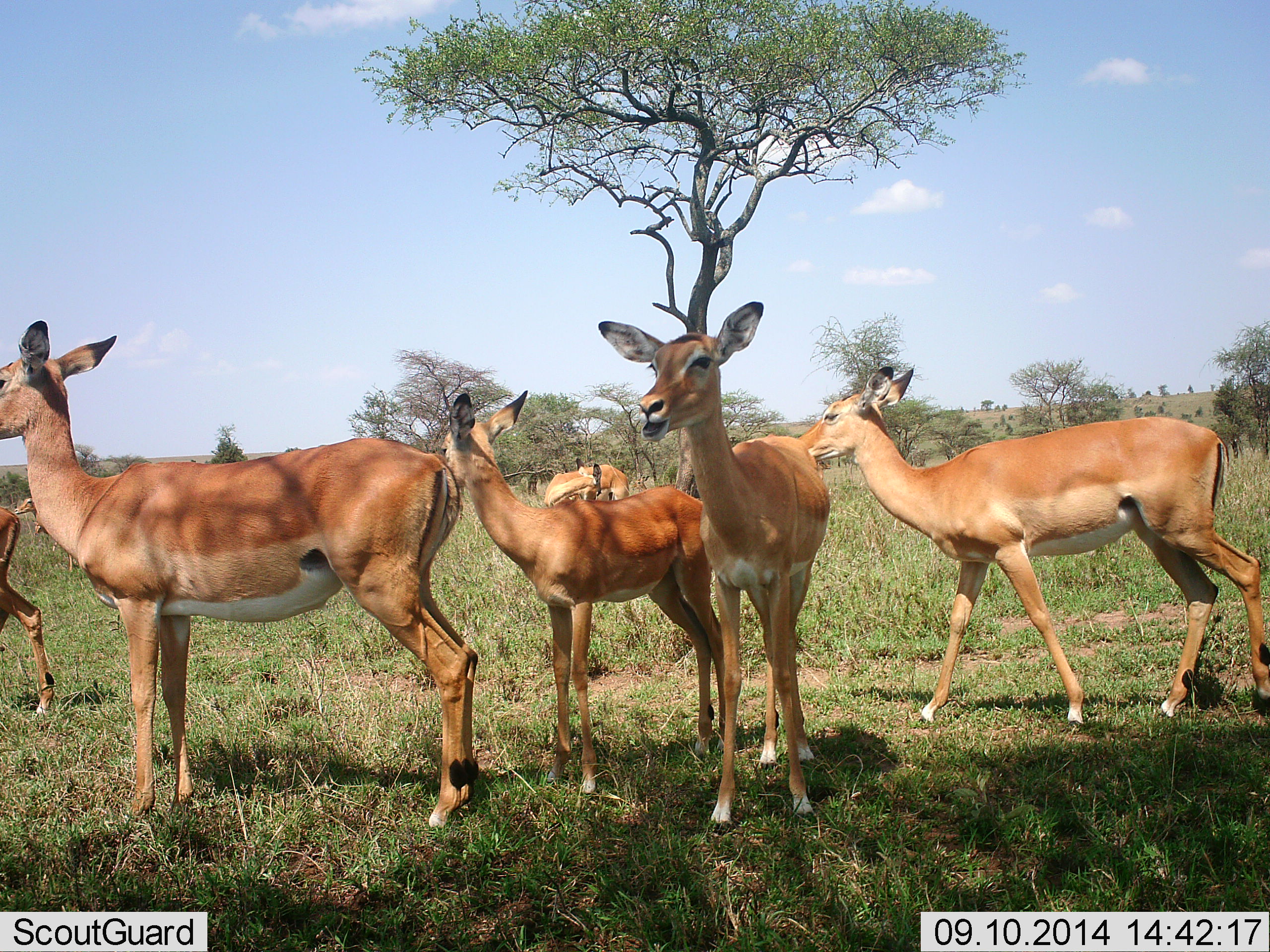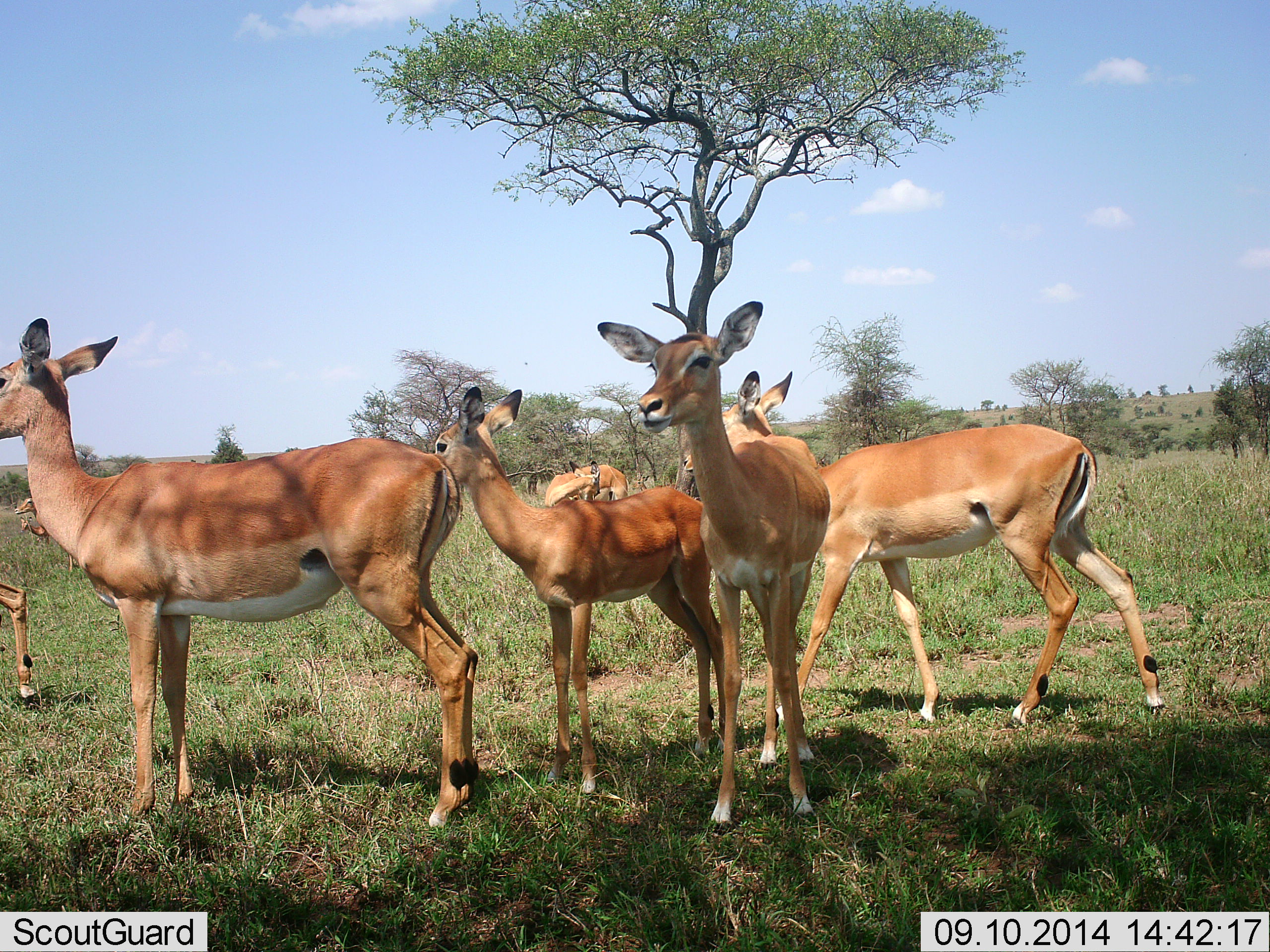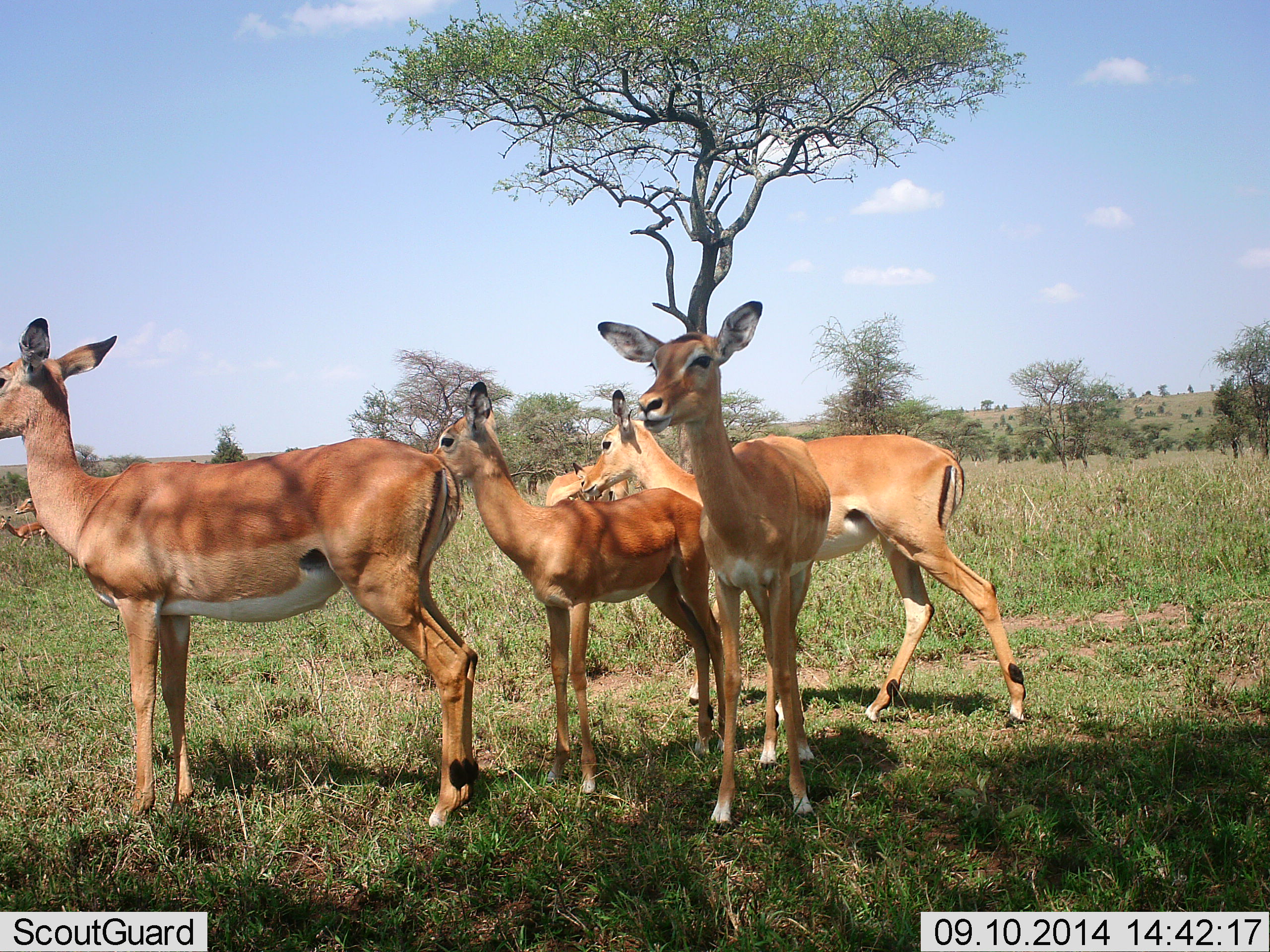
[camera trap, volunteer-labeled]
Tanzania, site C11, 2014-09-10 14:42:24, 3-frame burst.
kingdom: Animalia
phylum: Chordata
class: Mammalia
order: Artiodactyla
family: Bovidae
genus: Aepyceros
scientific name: Aepyceros melampus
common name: impala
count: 7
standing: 100%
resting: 10%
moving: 70%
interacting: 10%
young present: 20%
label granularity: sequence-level